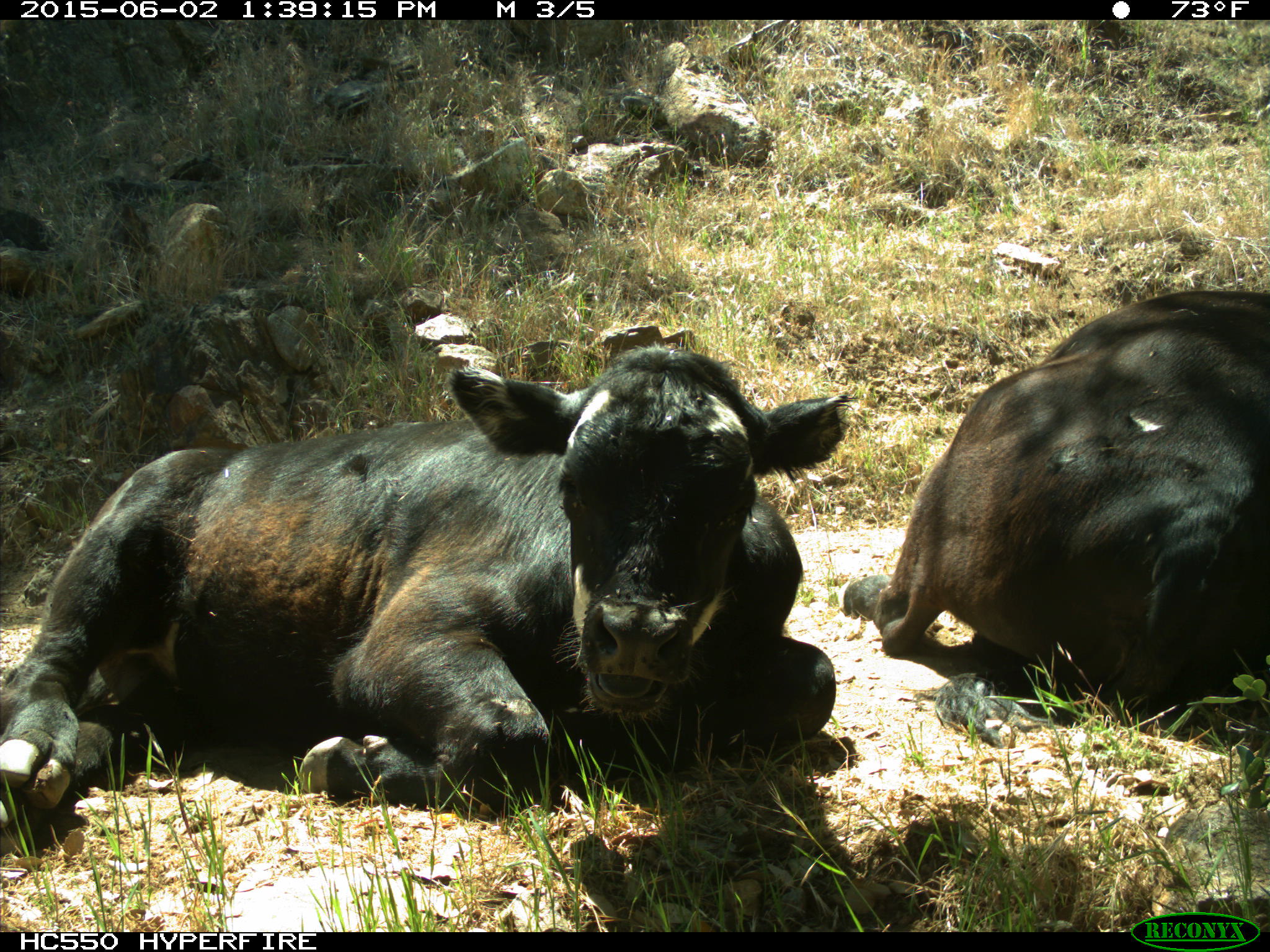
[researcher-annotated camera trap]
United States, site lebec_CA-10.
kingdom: Animalia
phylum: Chordata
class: Mammalia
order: Artiodactyla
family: Bovidae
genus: Bos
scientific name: Bos taurus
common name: domestic cow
Bos taurus (domestic cow).